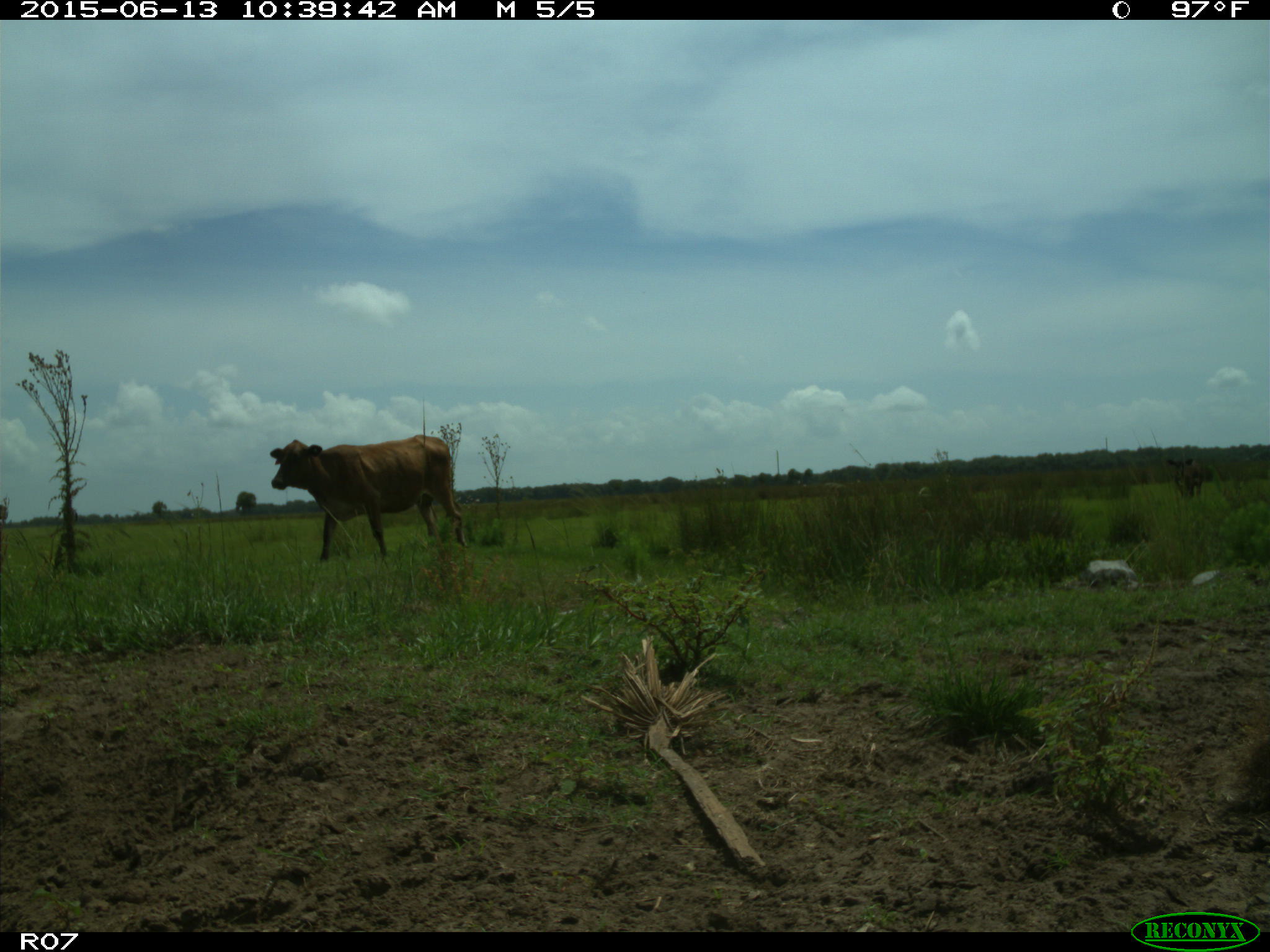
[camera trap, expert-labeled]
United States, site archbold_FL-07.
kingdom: Animalia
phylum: Chordata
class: Mammalia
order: Artiodactyla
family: Bovidae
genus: Bos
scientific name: Bos taurus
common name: domestic cow